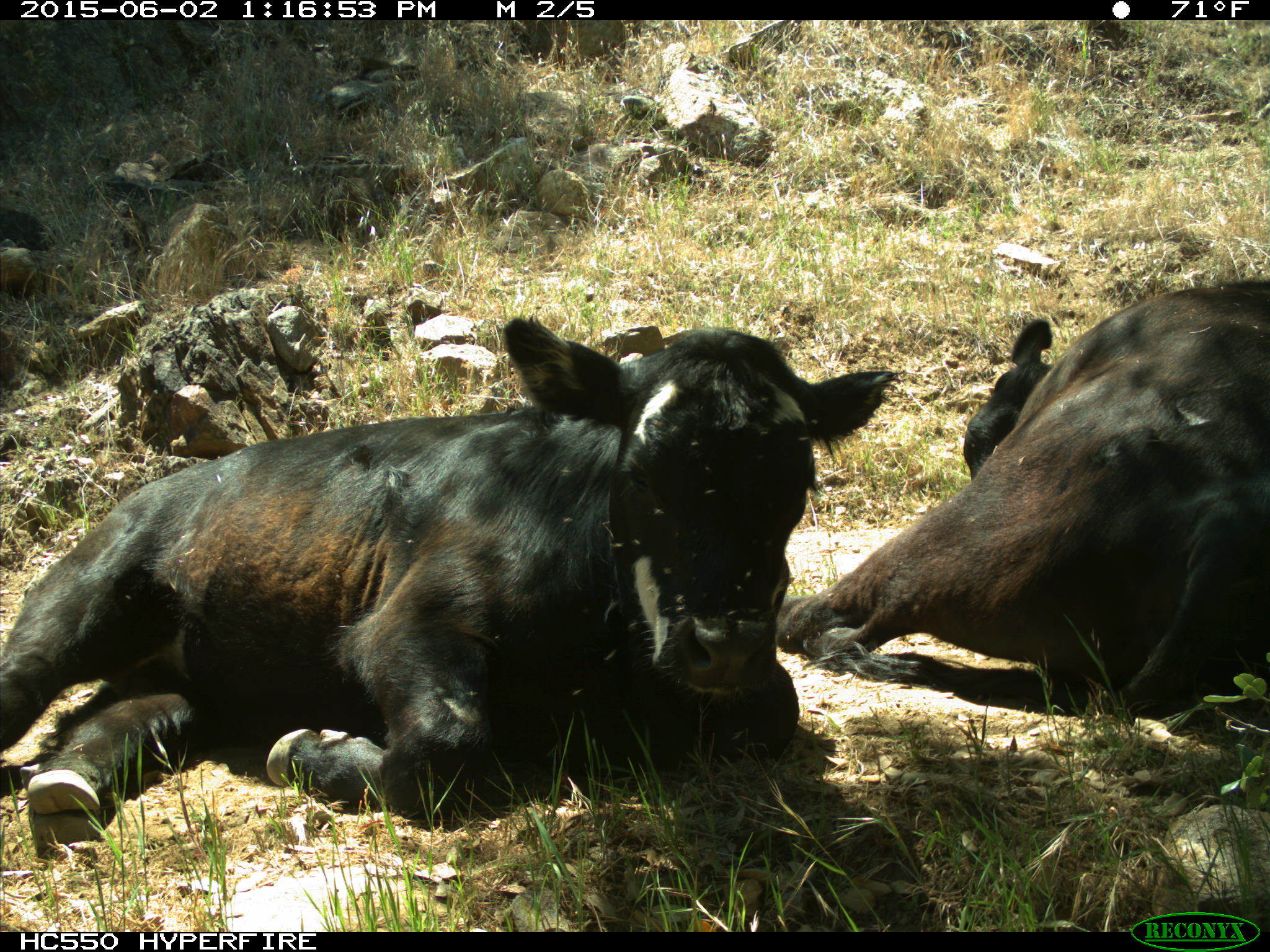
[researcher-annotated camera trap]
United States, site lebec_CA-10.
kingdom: Animalia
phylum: Chordata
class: Mammalia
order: Artiodactyla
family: Bovidae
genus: Bos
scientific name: Bos taurus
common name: domestic cow